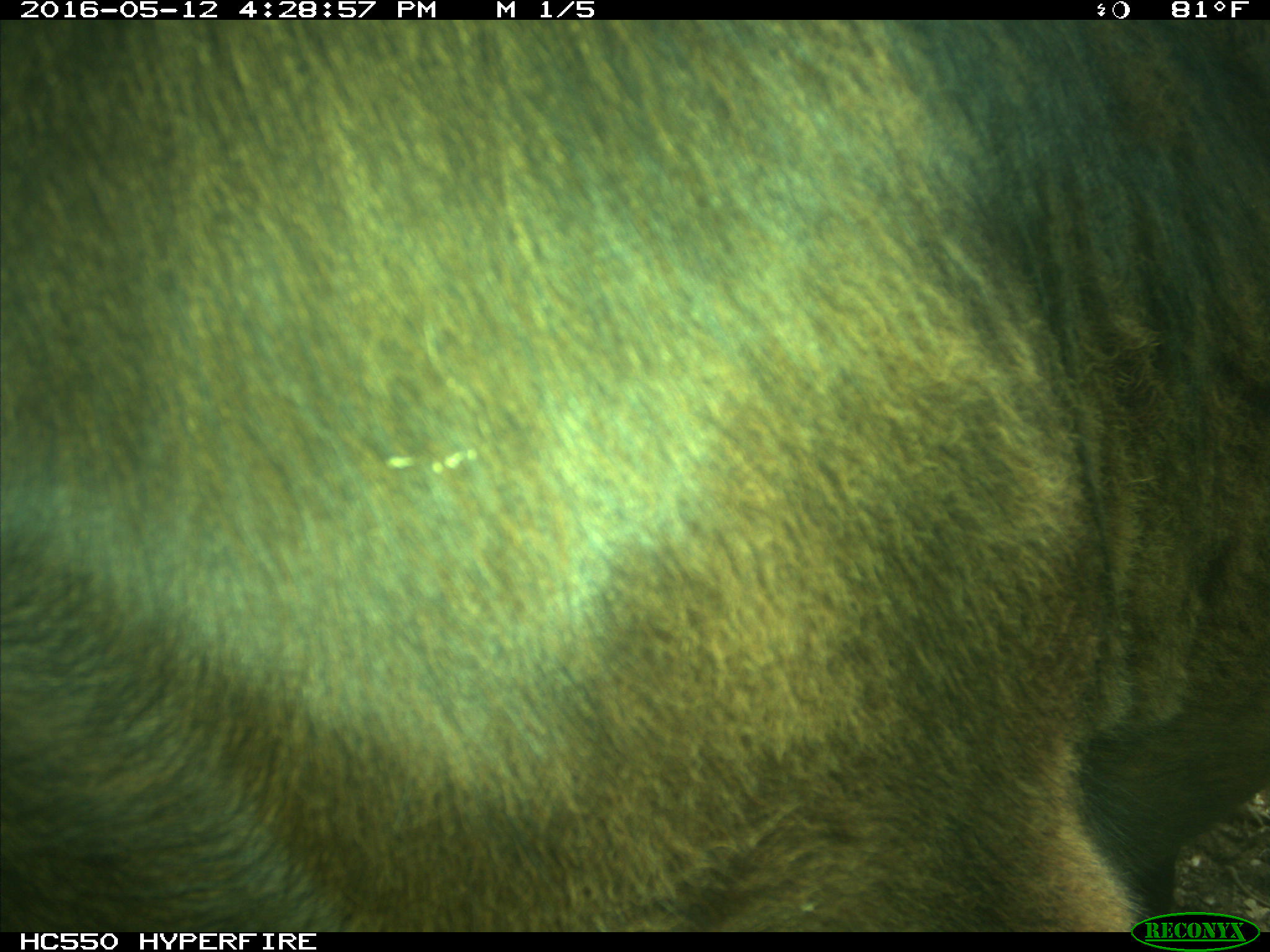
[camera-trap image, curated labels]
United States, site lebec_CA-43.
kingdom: Animalia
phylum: Chordata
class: Mammalia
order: Artiodactyla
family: Bovidae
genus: Bos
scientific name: Bos taurus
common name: domestic cow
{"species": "Bos taurus (domestic cow)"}